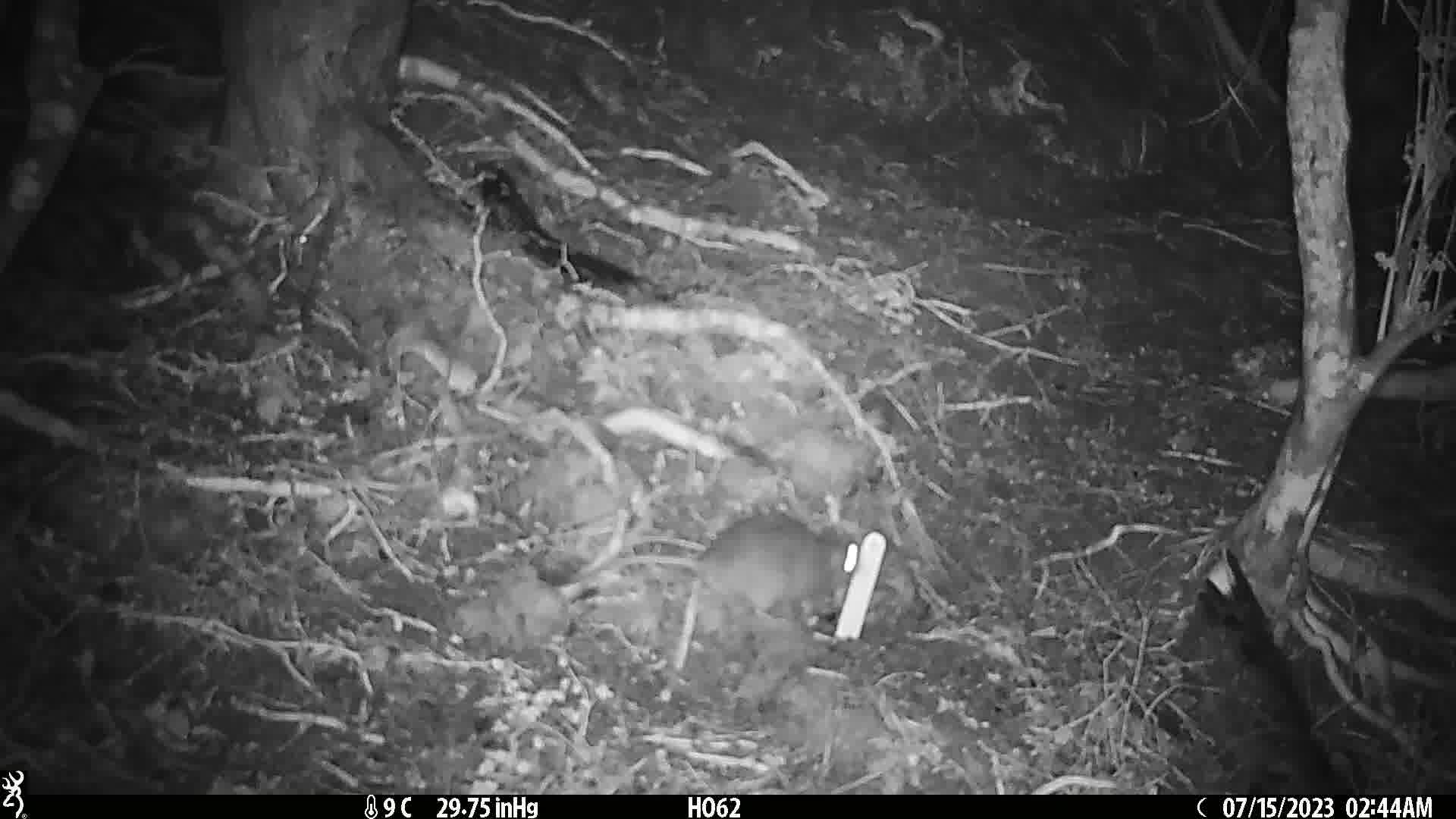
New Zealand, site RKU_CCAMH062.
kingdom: Animalia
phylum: Chordata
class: Mammalia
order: Rodentia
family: Muridae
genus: Rattus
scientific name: Rattus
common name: rat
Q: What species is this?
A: Rat (Rattus).